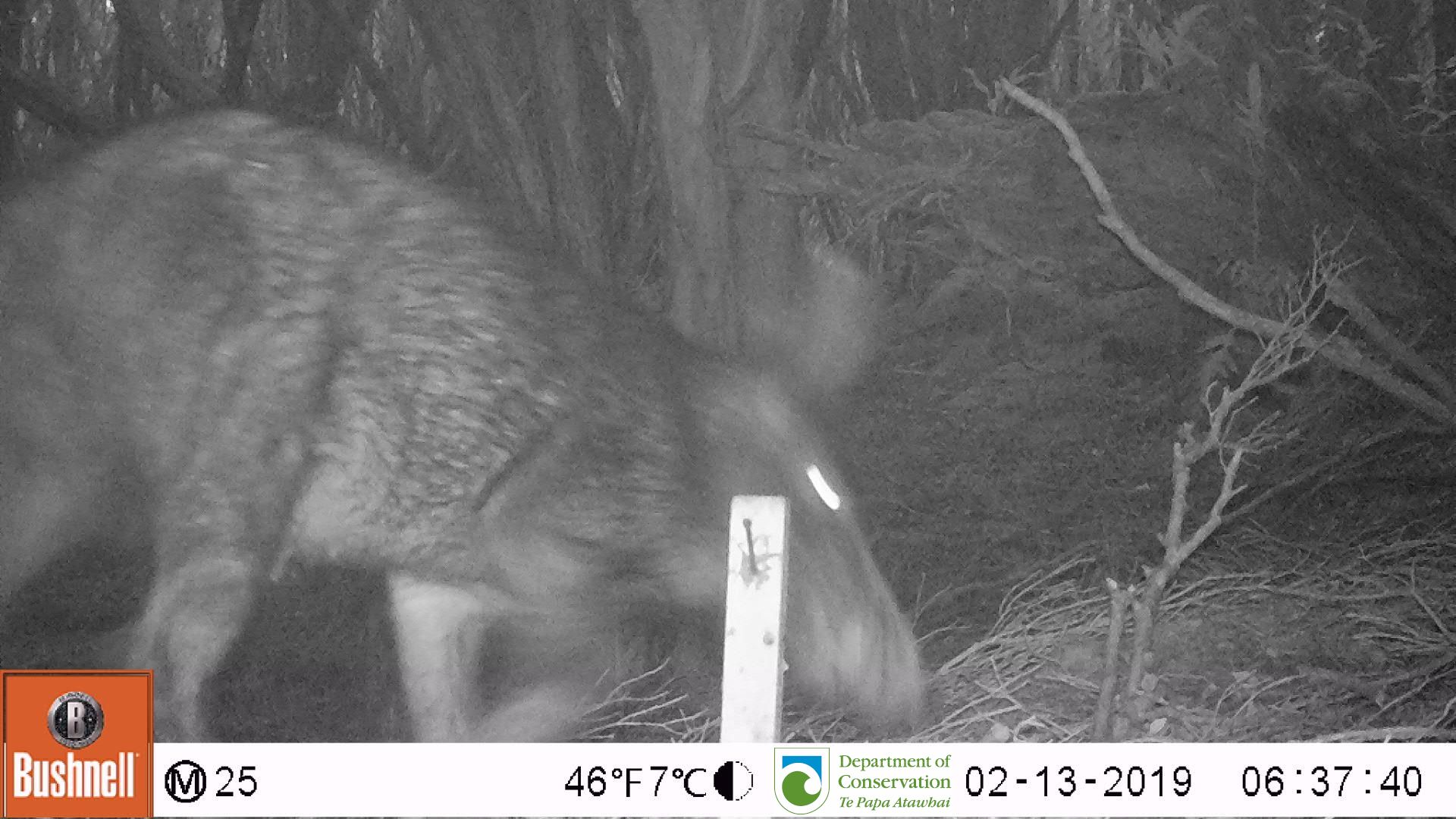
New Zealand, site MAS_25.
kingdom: Animalia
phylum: Chordata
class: Mammalia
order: Artiodactyla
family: Suidae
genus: Sus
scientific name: Sus scrofa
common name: pig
Pig (Sus scrofa).